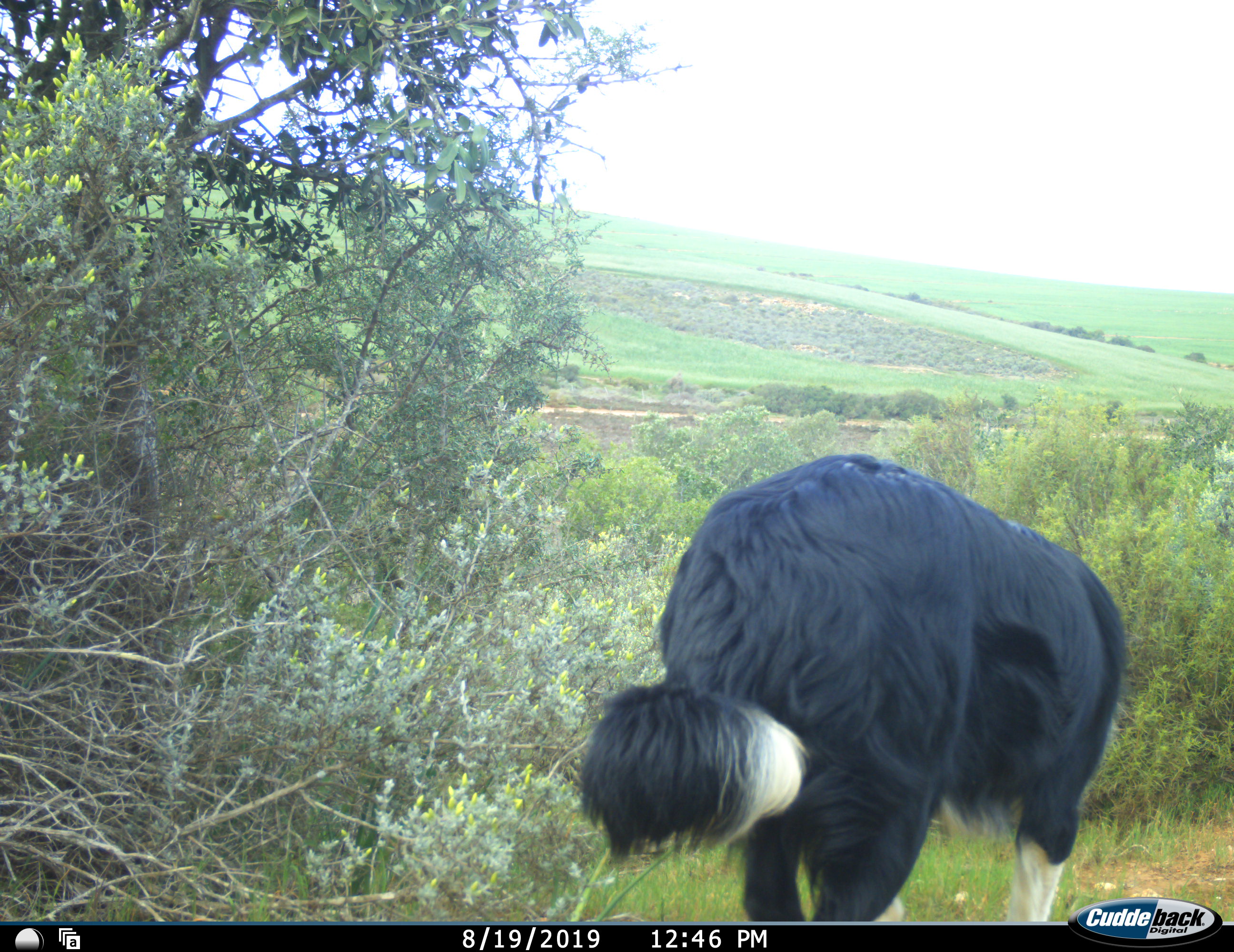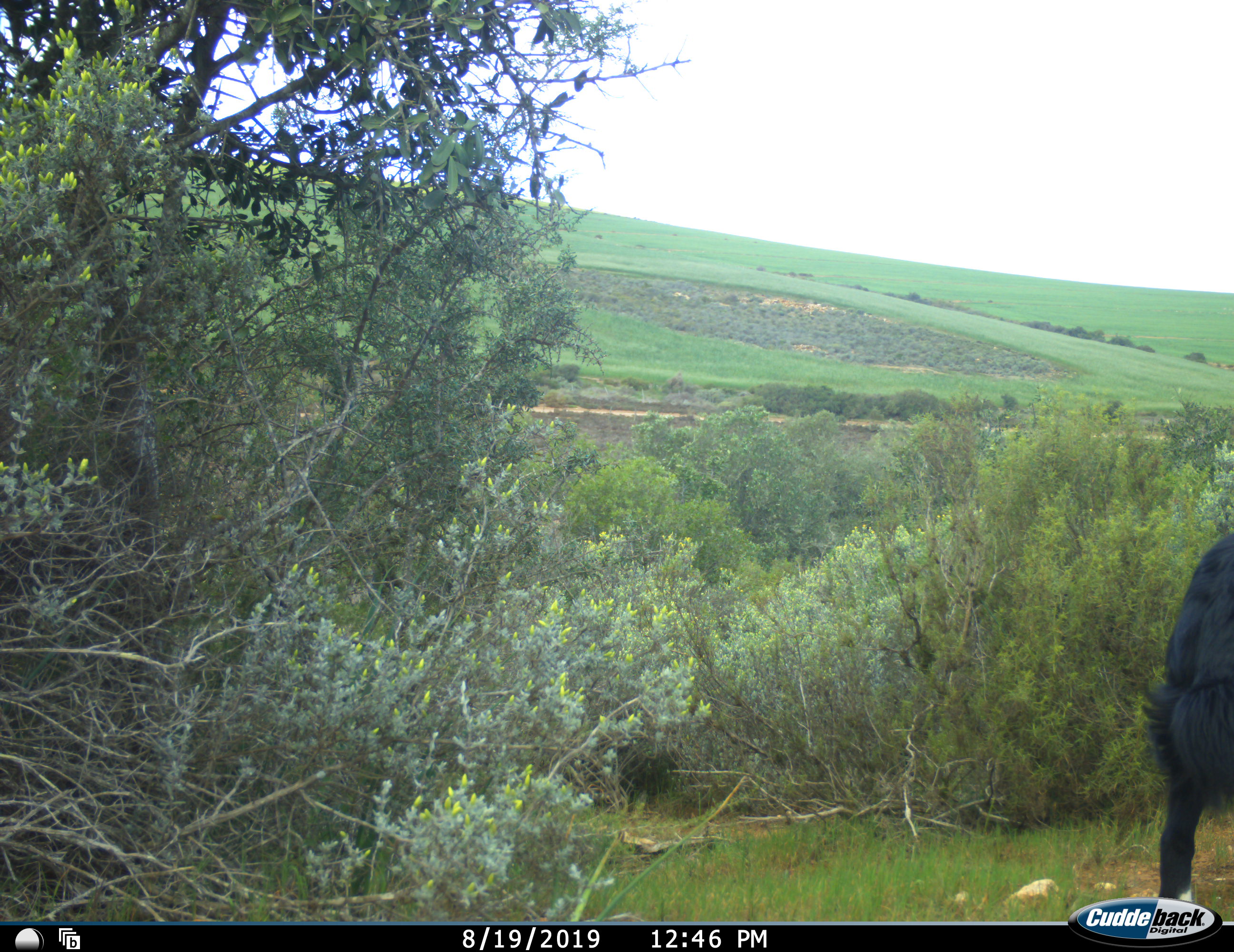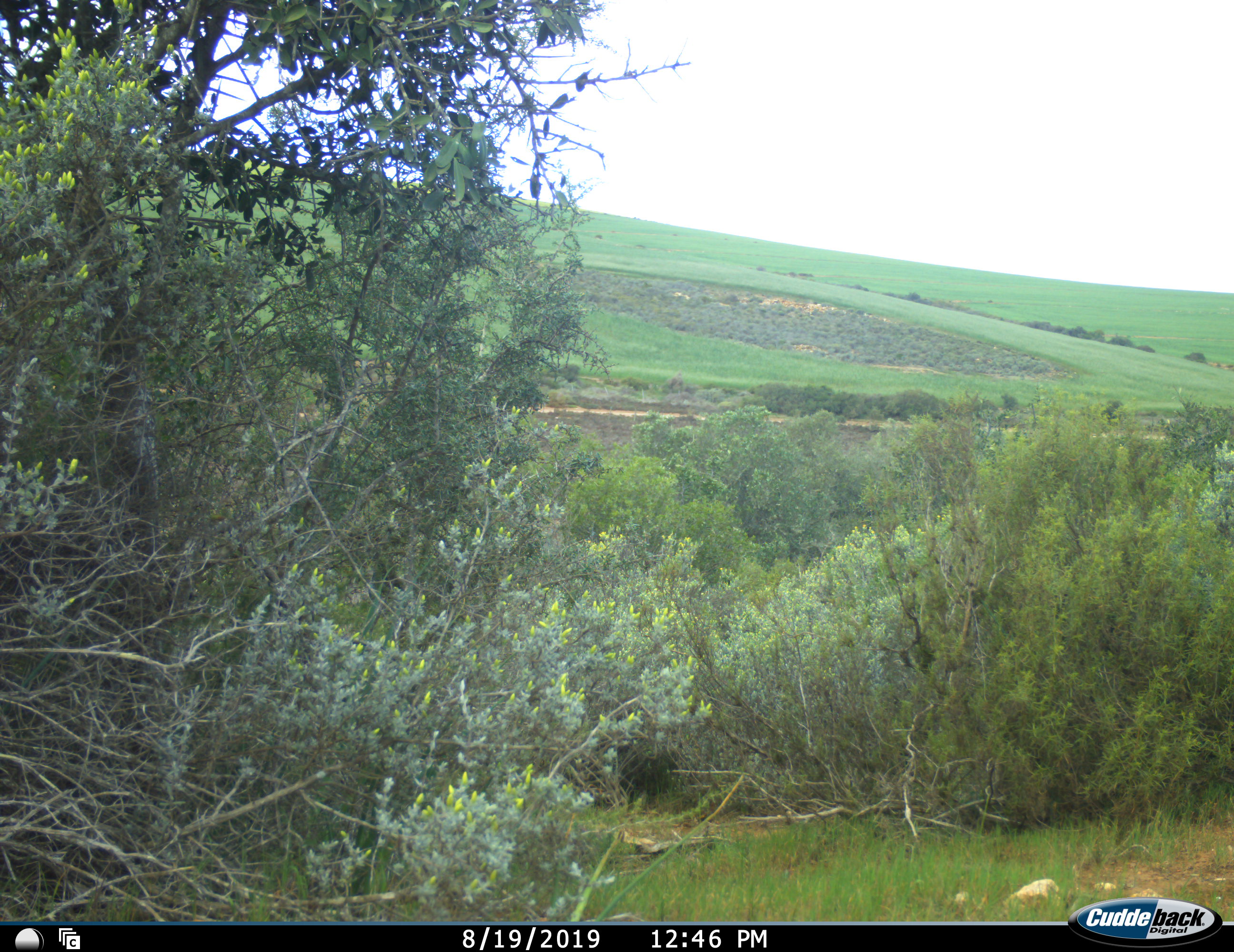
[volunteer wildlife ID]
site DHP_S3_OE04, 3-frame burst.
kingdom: Animalia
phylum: Chordata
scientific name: Vertebrata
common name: domestic animal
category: domesticanimal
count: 1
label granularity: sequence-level